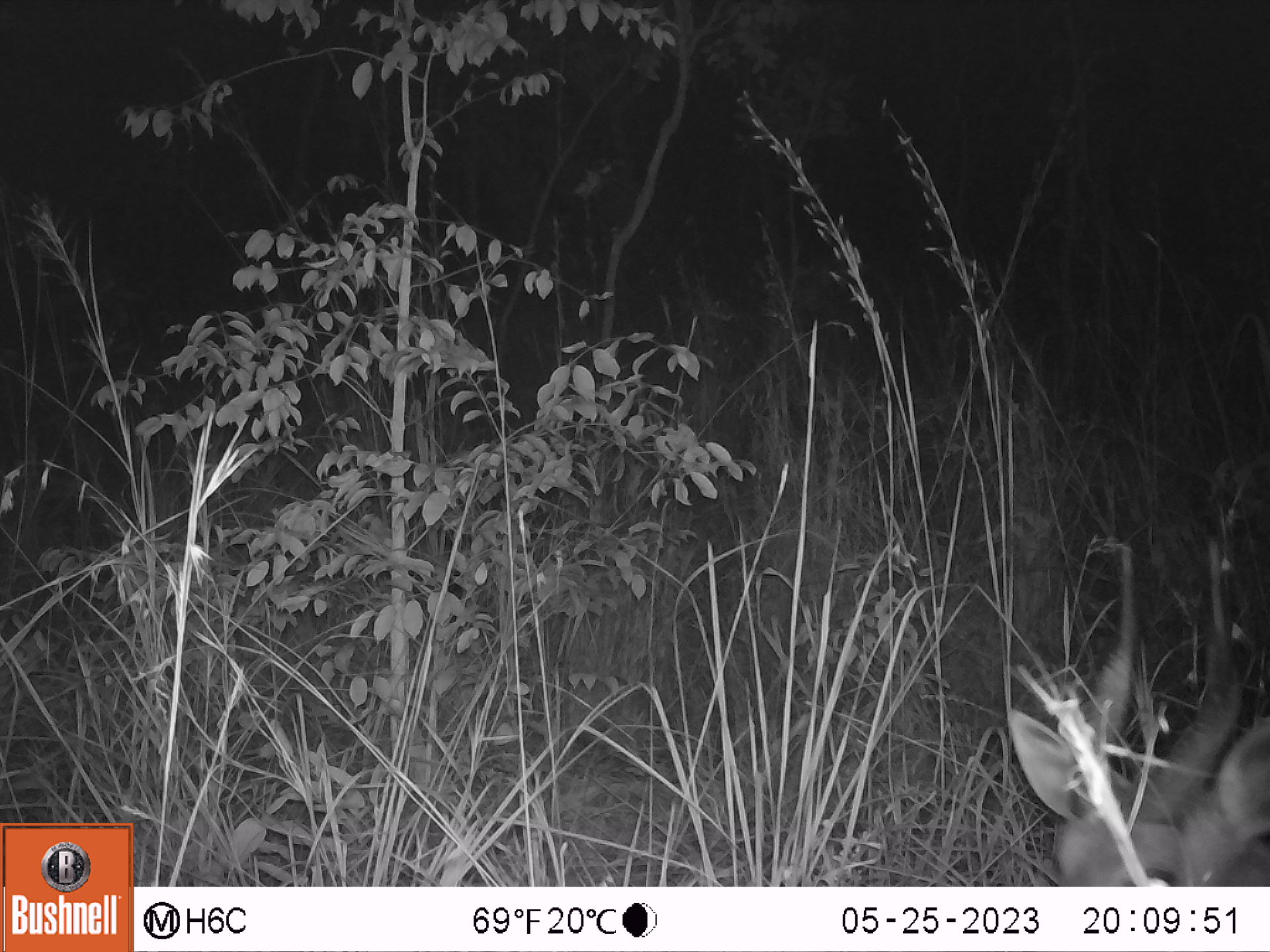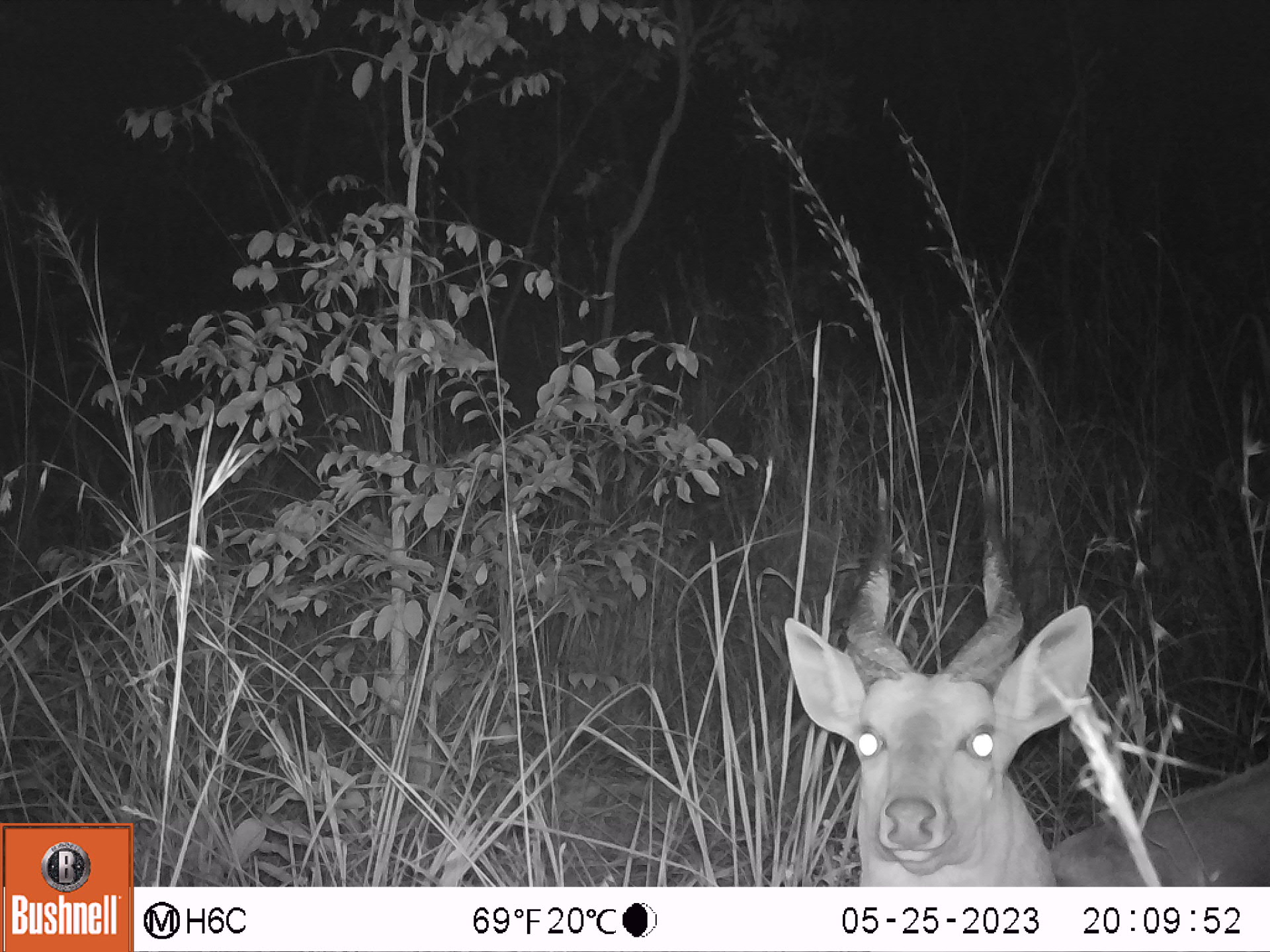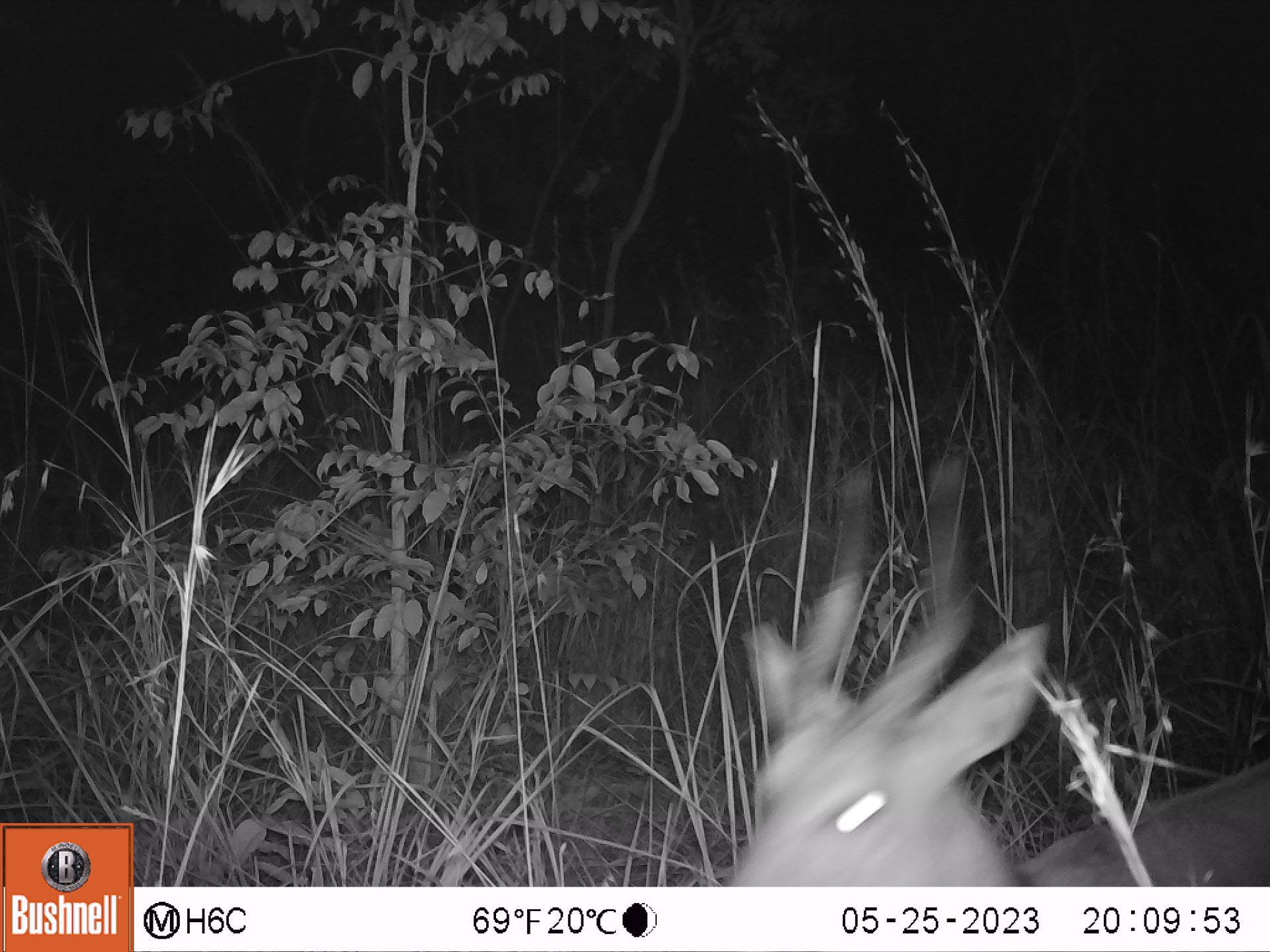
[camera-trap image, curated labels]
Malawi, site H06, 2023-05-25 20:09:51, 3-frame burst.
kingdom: Animalia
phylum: Chordata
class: Mammalia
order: Artiodactyla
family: Bovidae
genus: Tragelaphus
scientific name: Tragelaphus sylvaticus sylvaticus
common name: cape bushbuck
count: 1